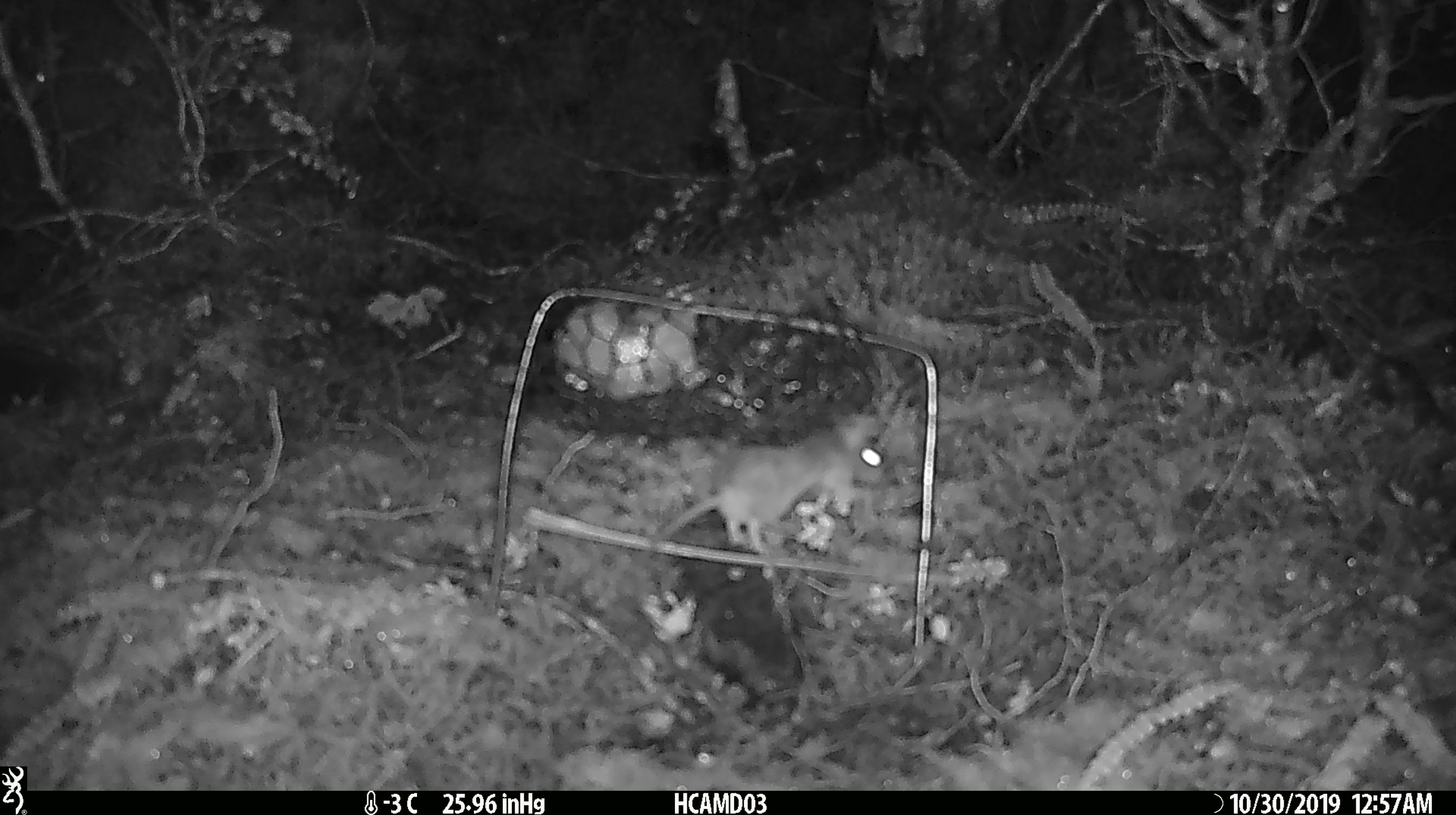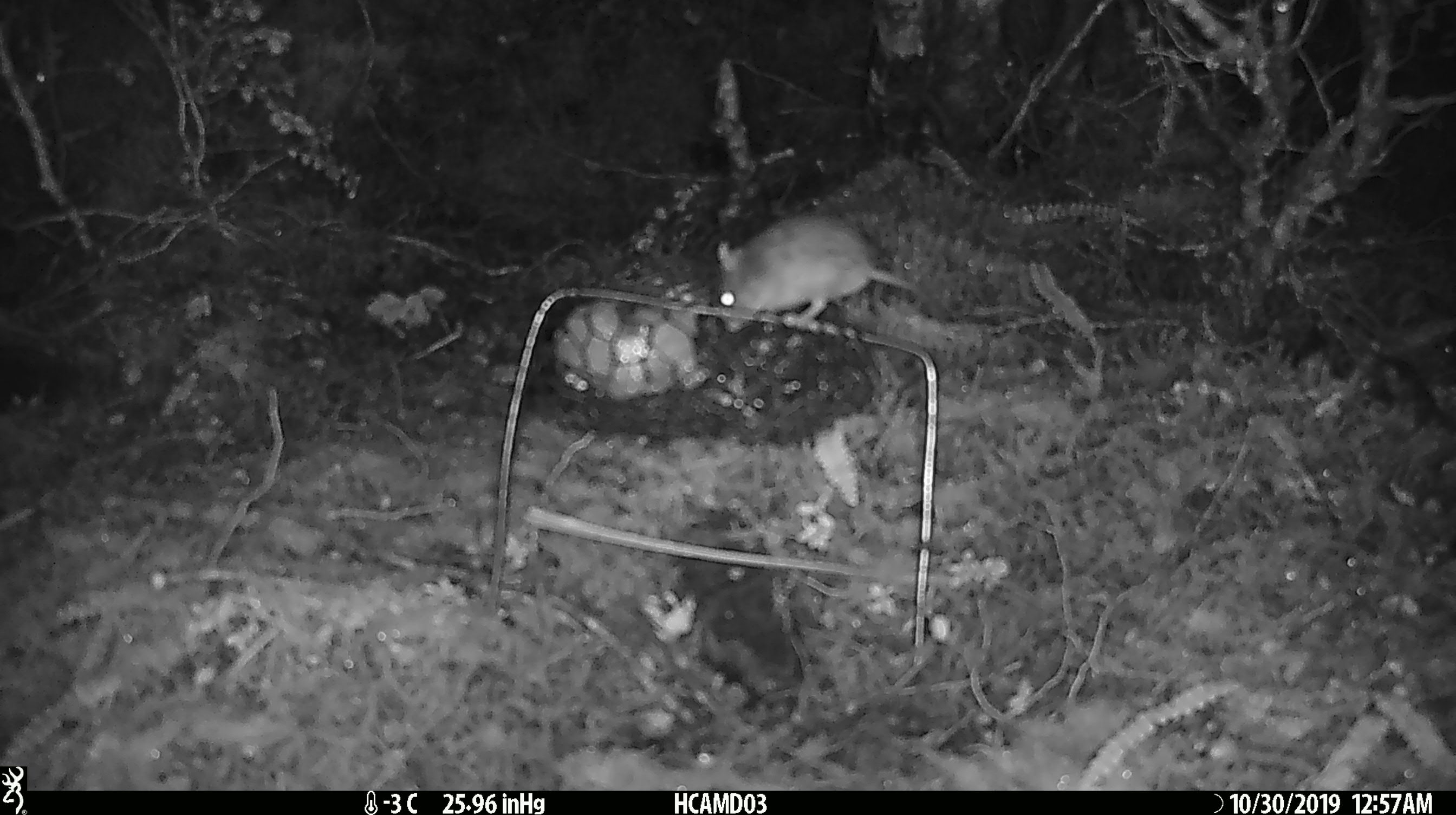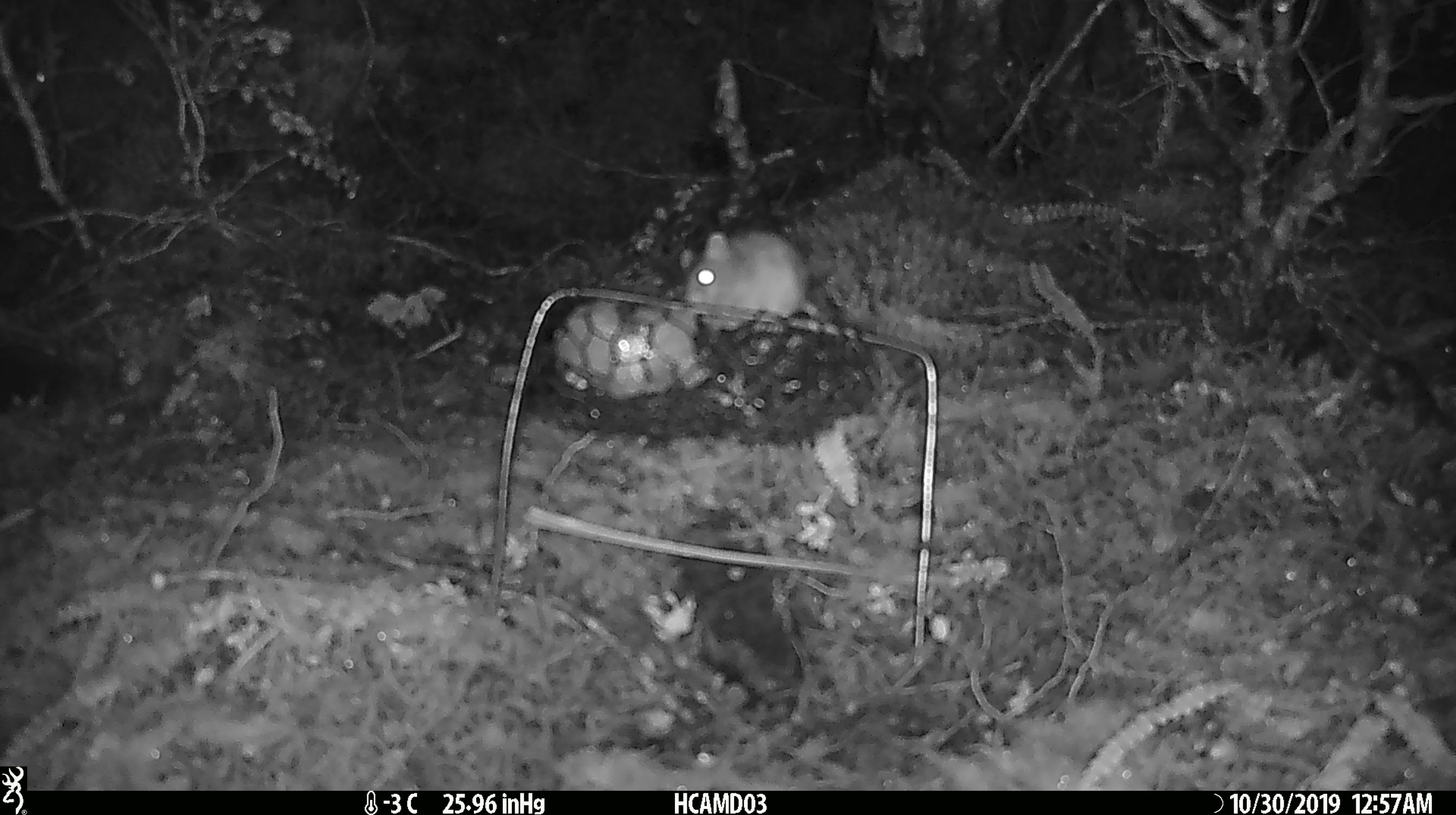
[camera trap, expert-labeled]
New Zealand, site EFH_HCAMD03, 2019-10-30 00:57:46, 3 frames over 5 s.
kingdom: Animalia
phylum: Chordata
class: Mammalia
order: Rodentia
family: Muridae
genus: Mus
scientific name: Mus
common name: mouse